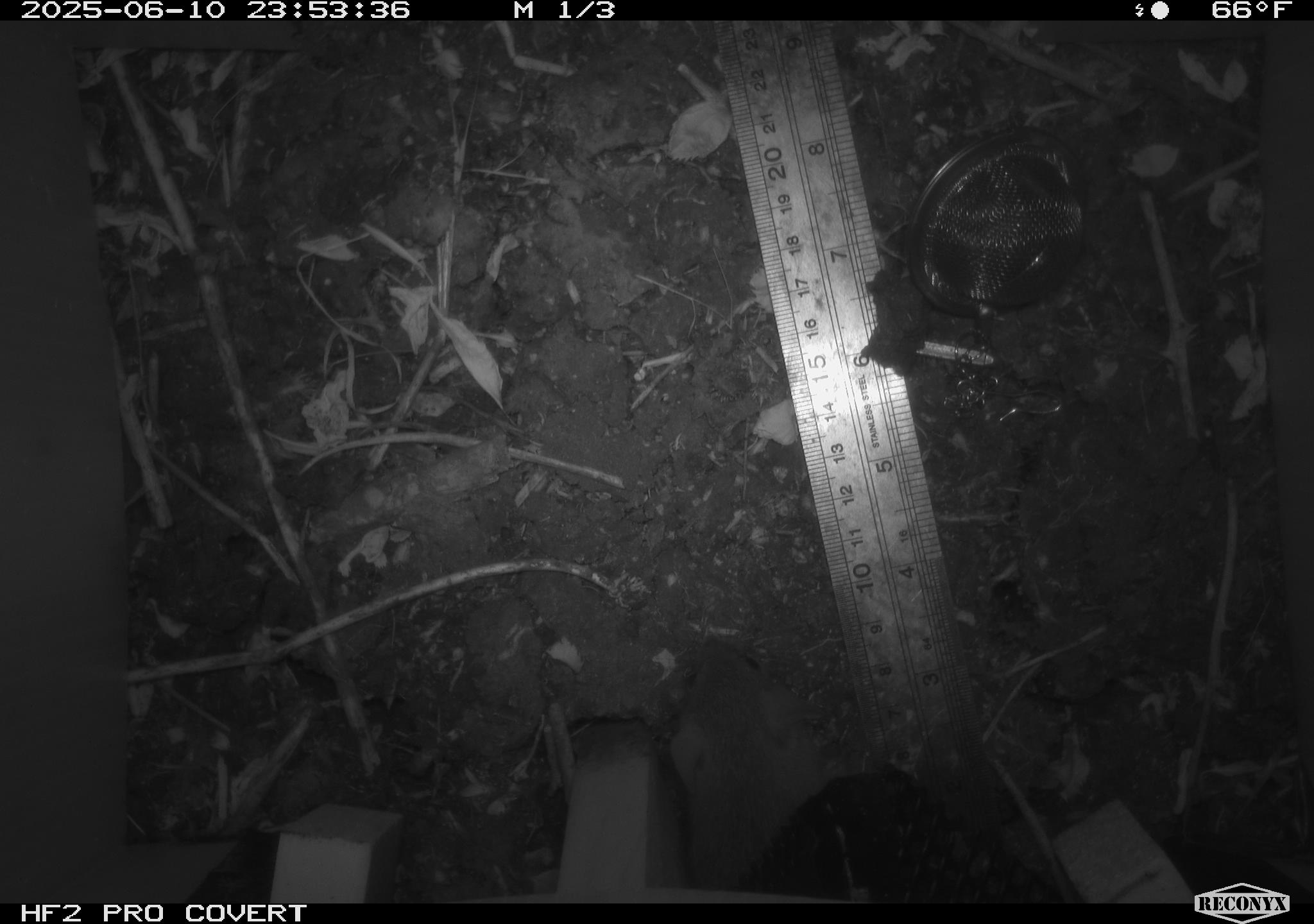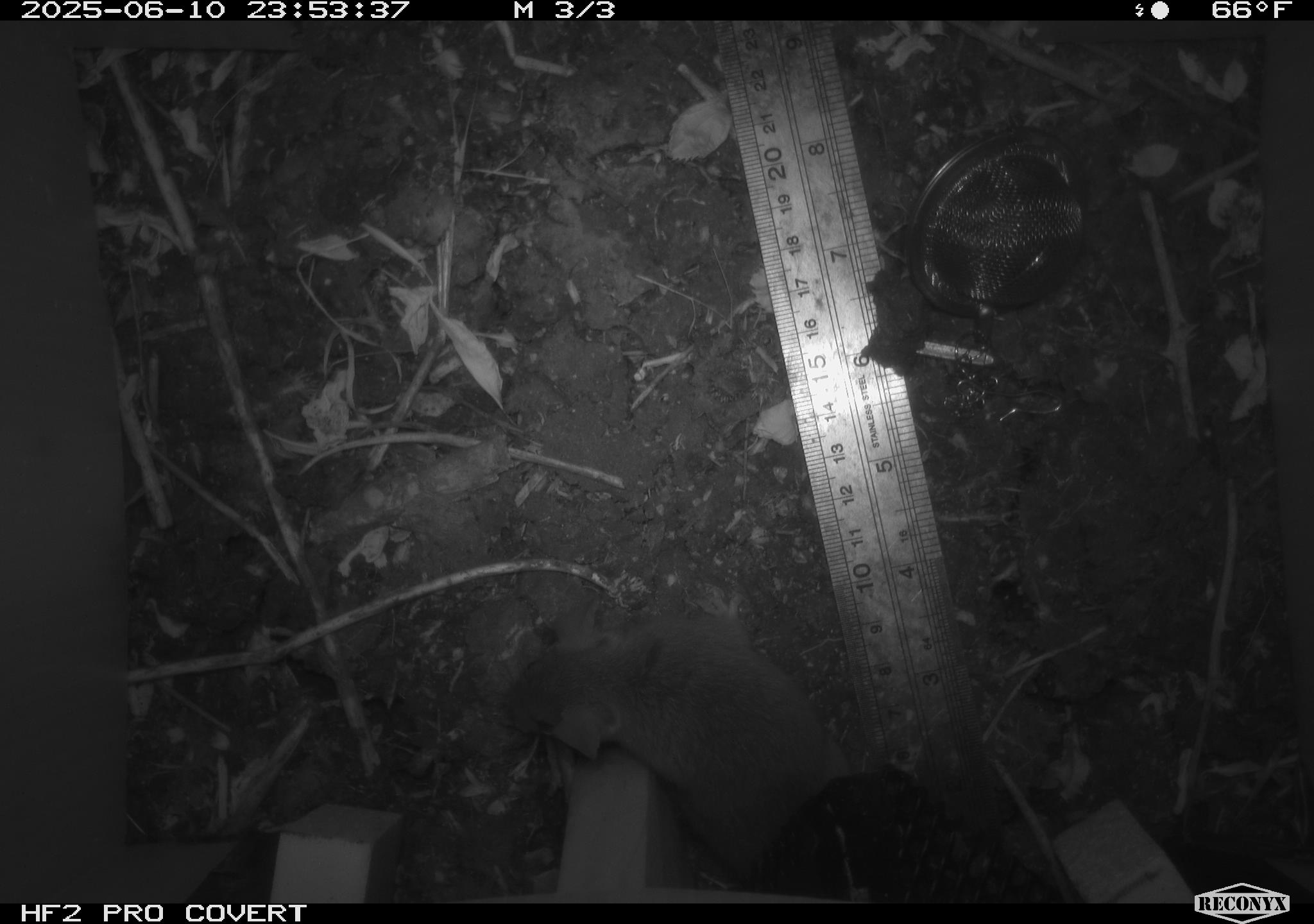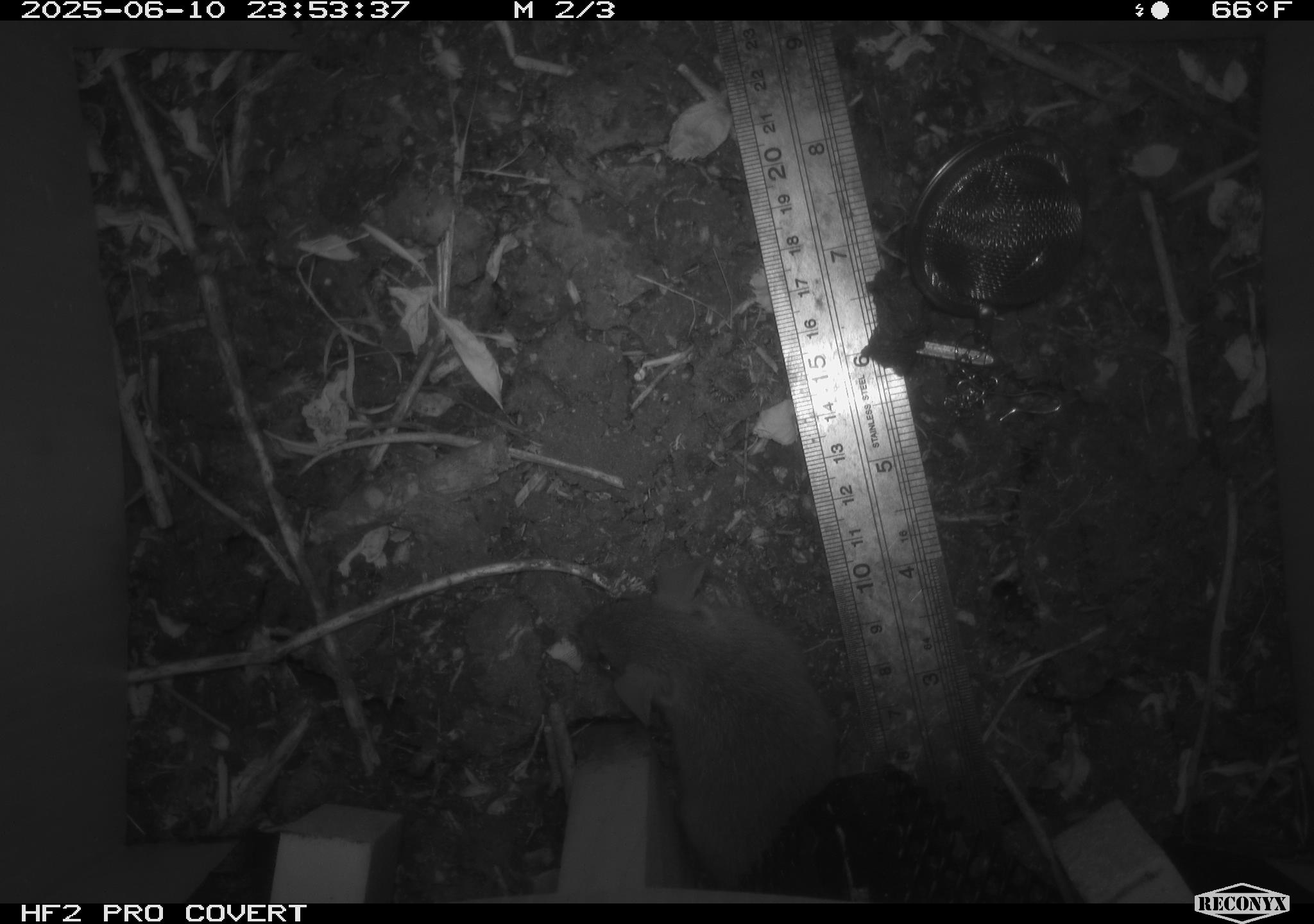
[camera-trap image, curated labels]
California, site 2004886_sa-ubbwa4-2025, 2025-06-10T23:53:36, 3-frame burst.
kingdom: Animalia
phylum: Chordata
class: Mammalia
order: Rodentia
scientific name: Rodentia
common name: rodent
Rodent (Rodentia).